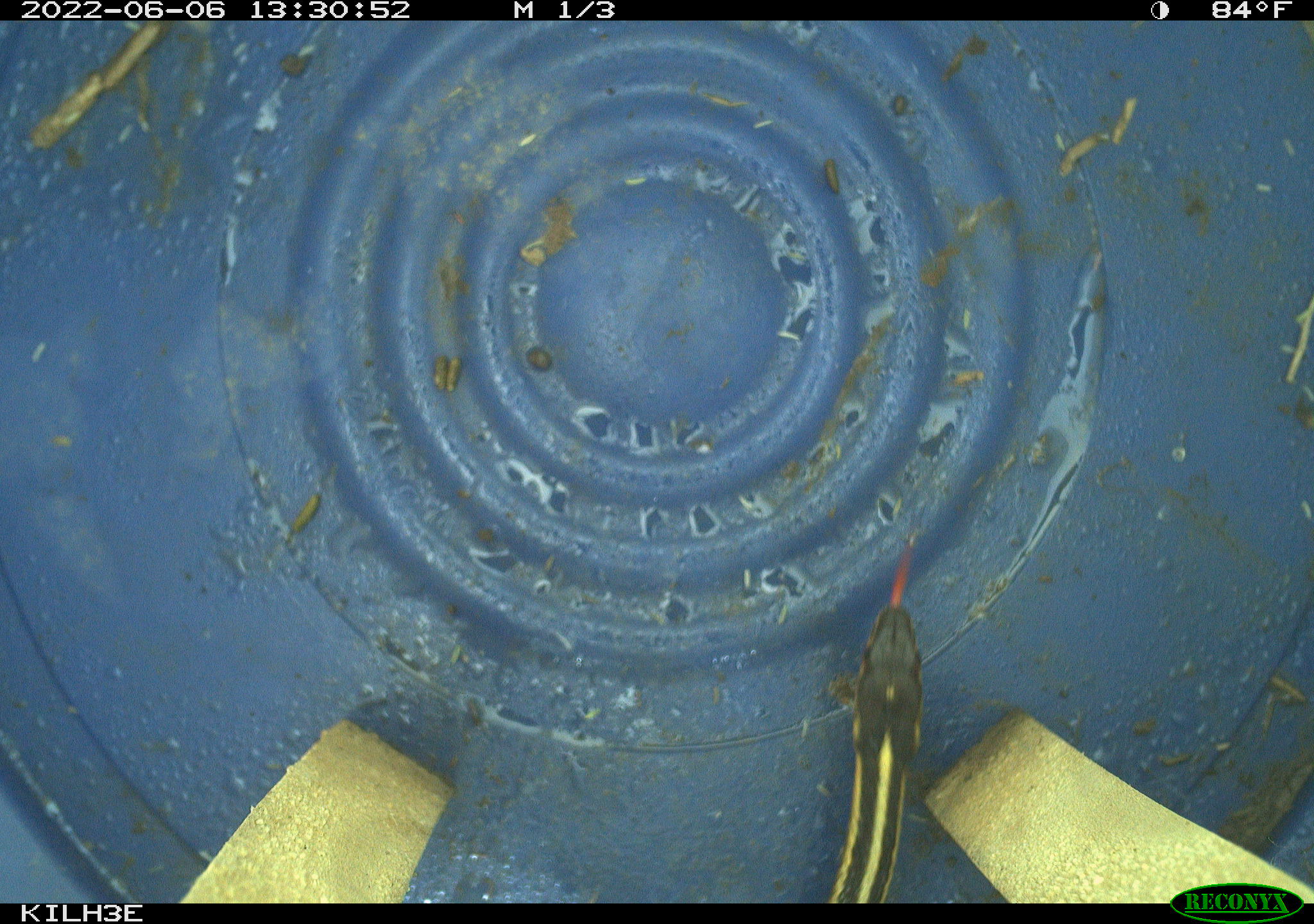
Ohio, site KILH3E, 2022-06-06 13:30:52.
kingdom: Animalia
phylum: Chordata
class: Reptilia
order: Squamata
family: Colubridae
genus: Thamnophis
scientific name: Thamnophis sirtalis sirtalis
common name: eastern gartersnake